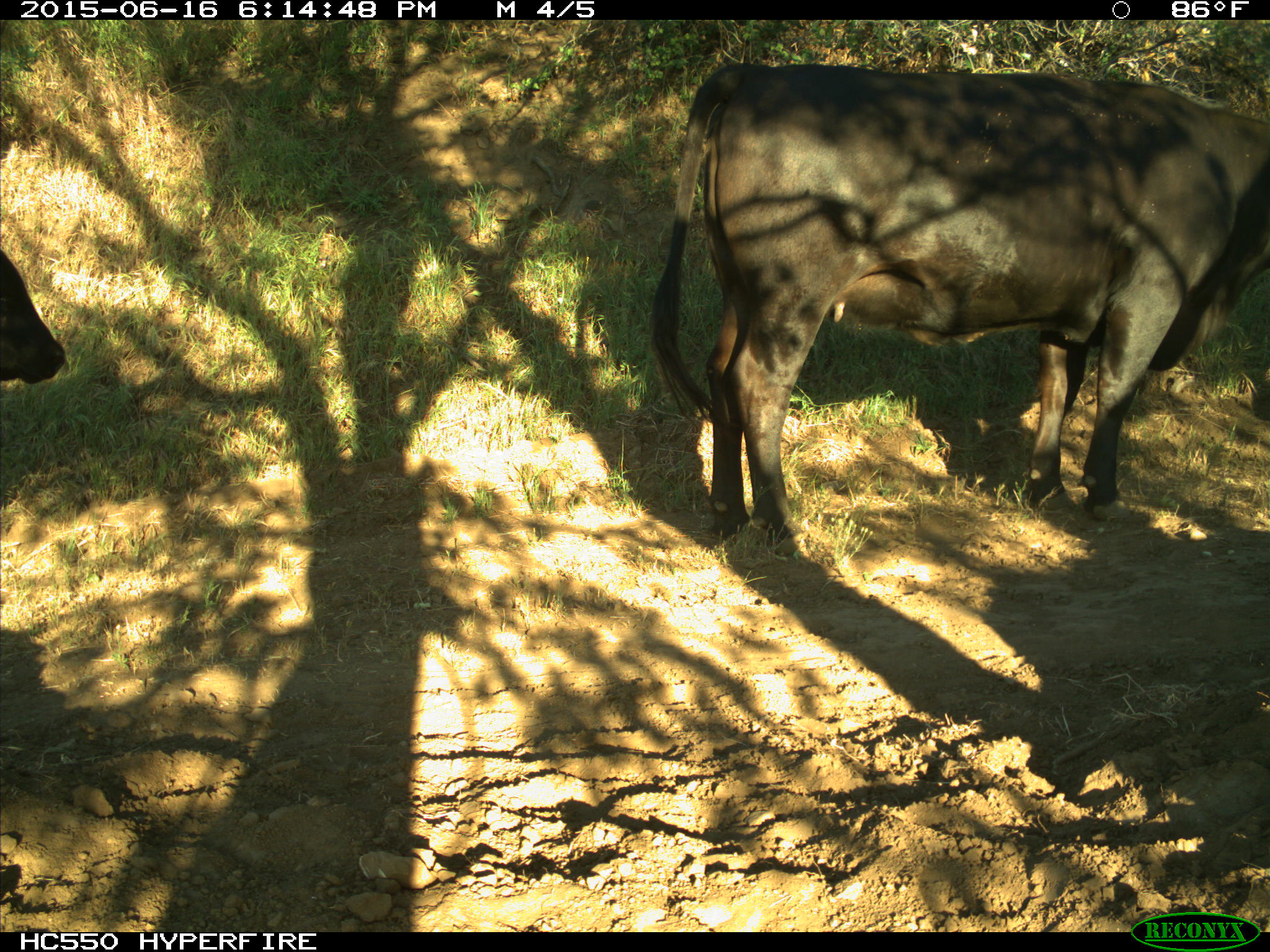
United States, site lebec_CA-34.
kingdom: Animalia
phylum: Chordata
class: Mammalia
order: Artiodactyla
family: Bovidae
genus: Bos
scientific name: Bos taurus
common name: domestic cow